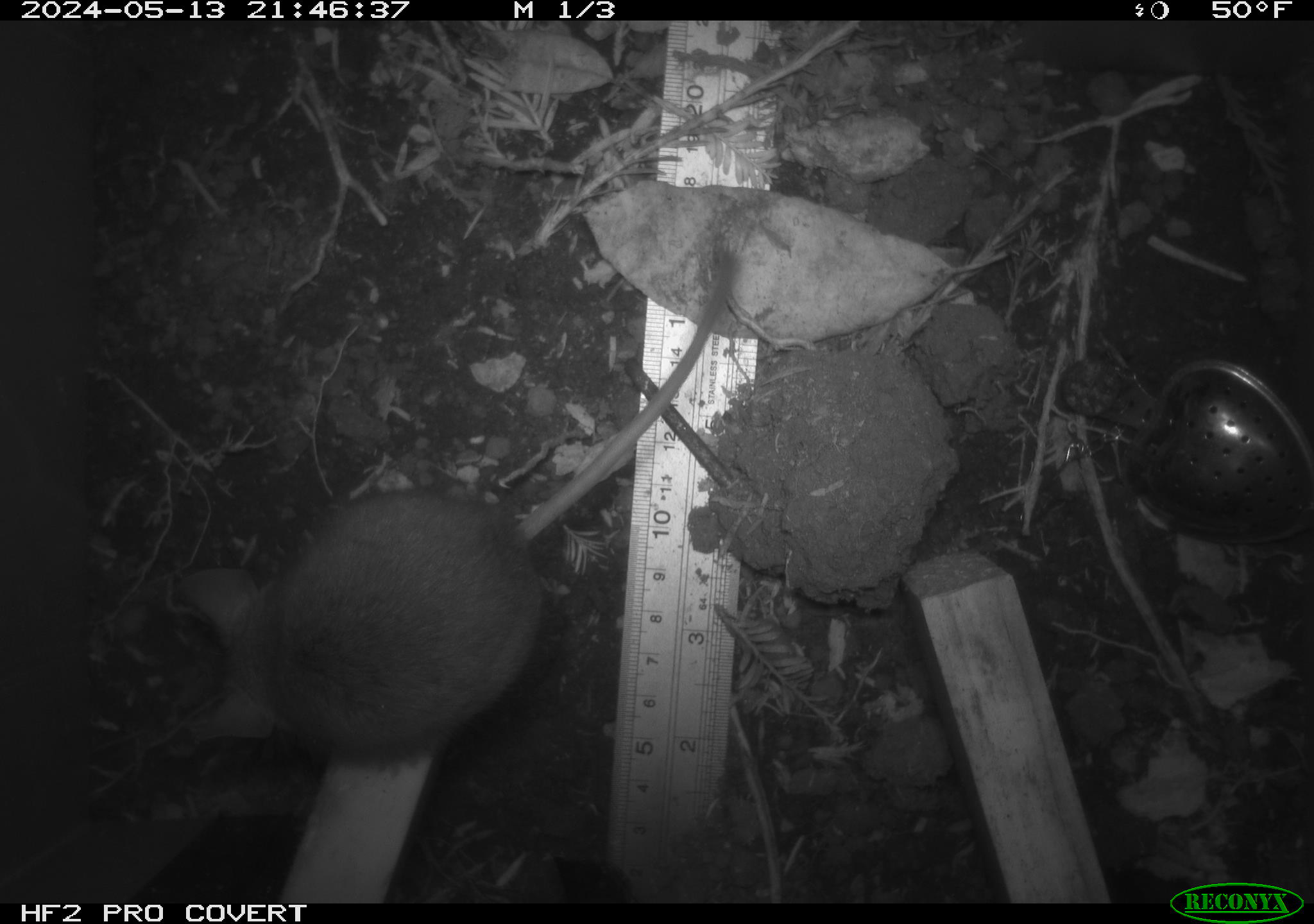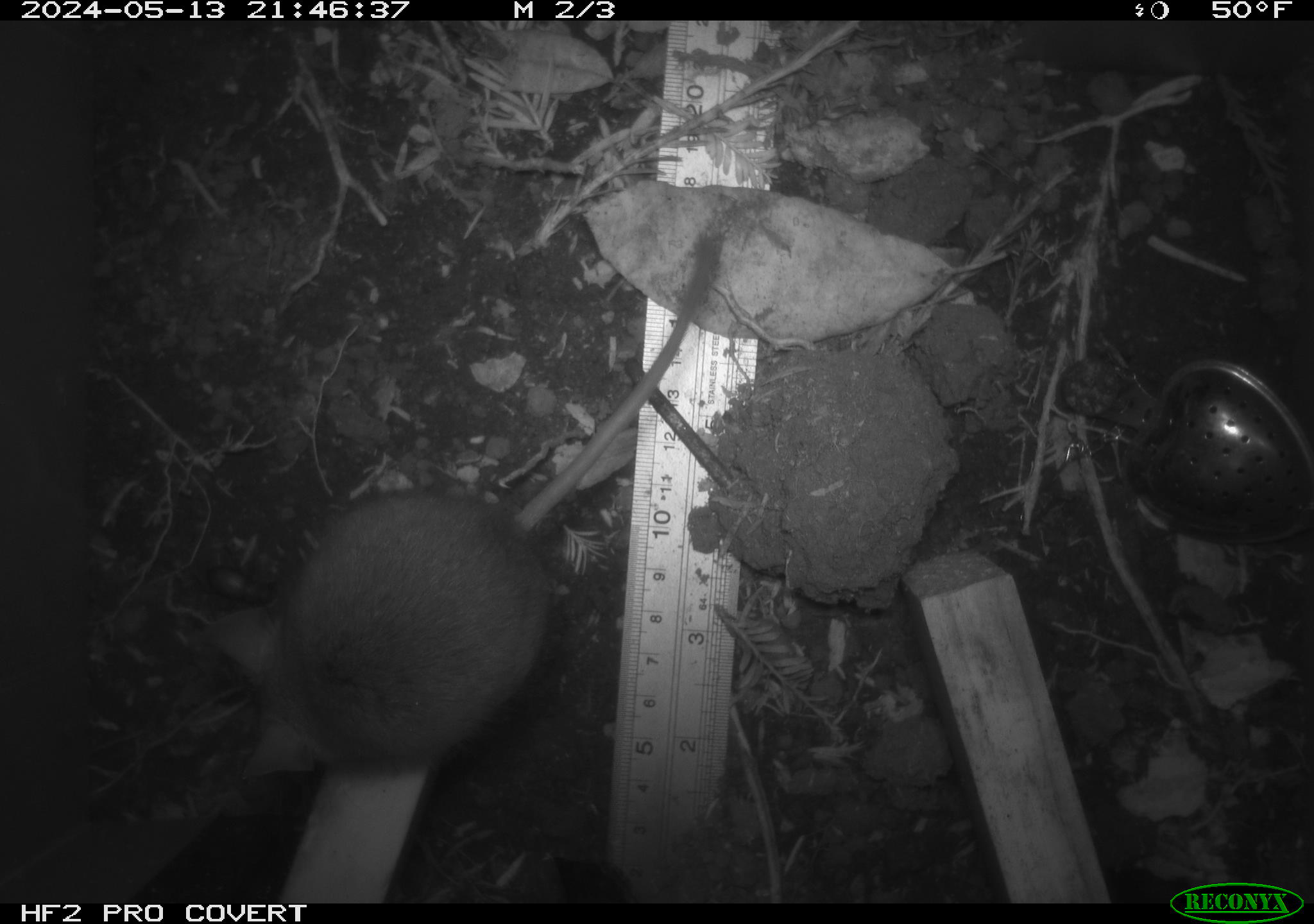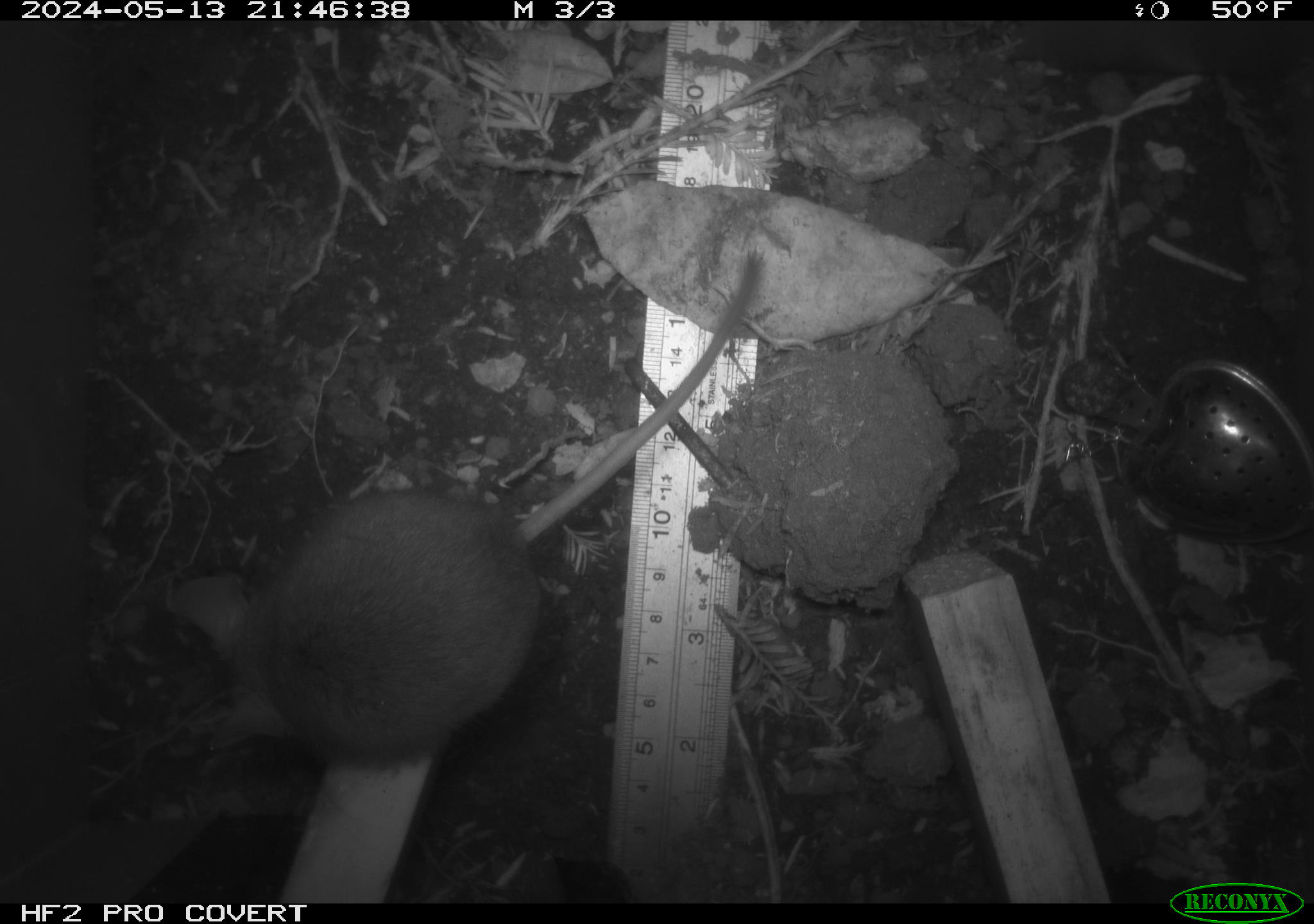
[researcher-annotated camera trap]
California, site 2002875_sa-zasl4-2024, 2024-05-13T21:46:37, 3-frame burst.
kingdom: Animalia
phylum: Chordata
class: Mammalia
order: Rodentia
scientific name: Rodentia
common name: rodent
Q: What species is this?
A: Rodent (Rodentia).